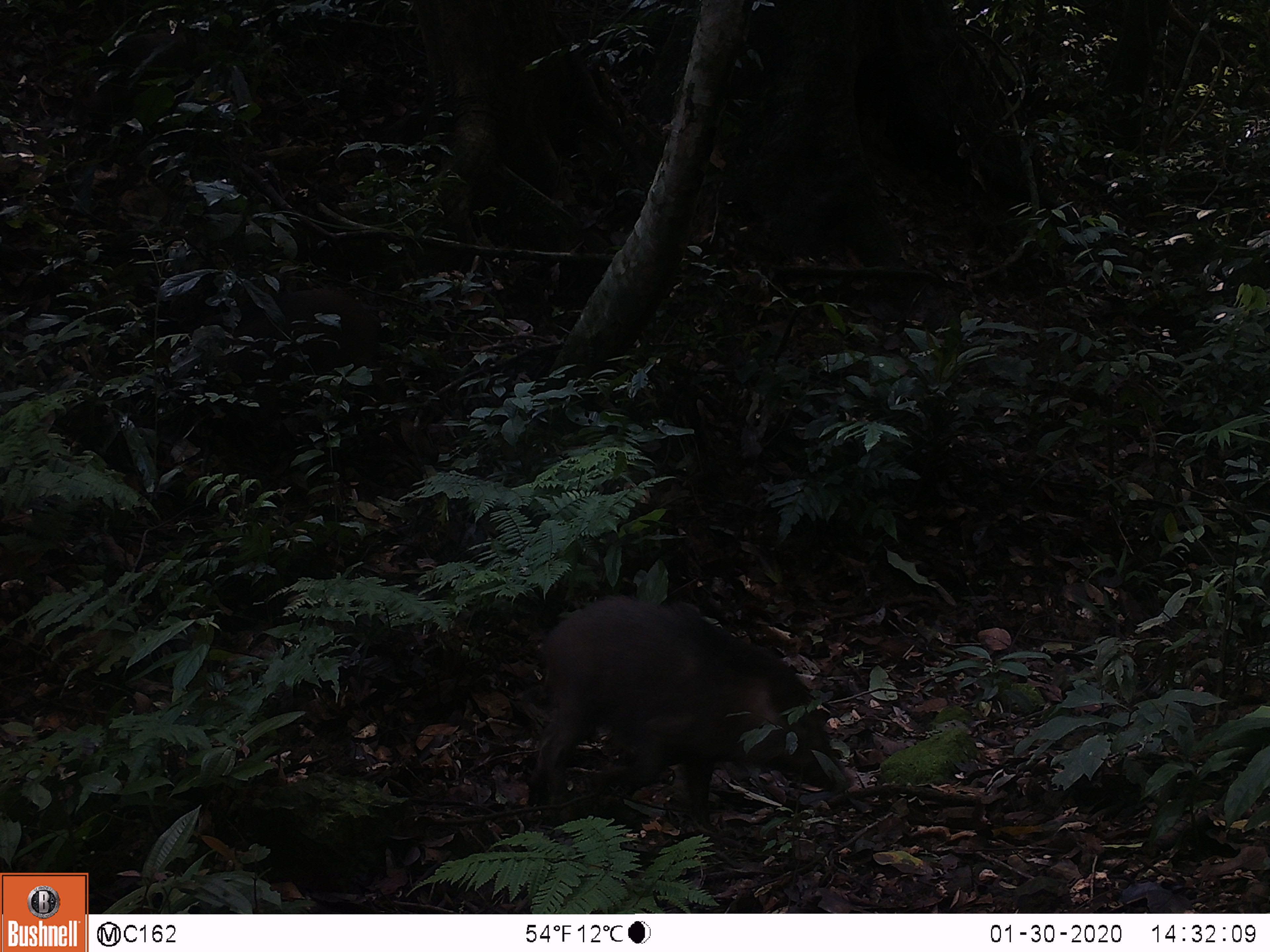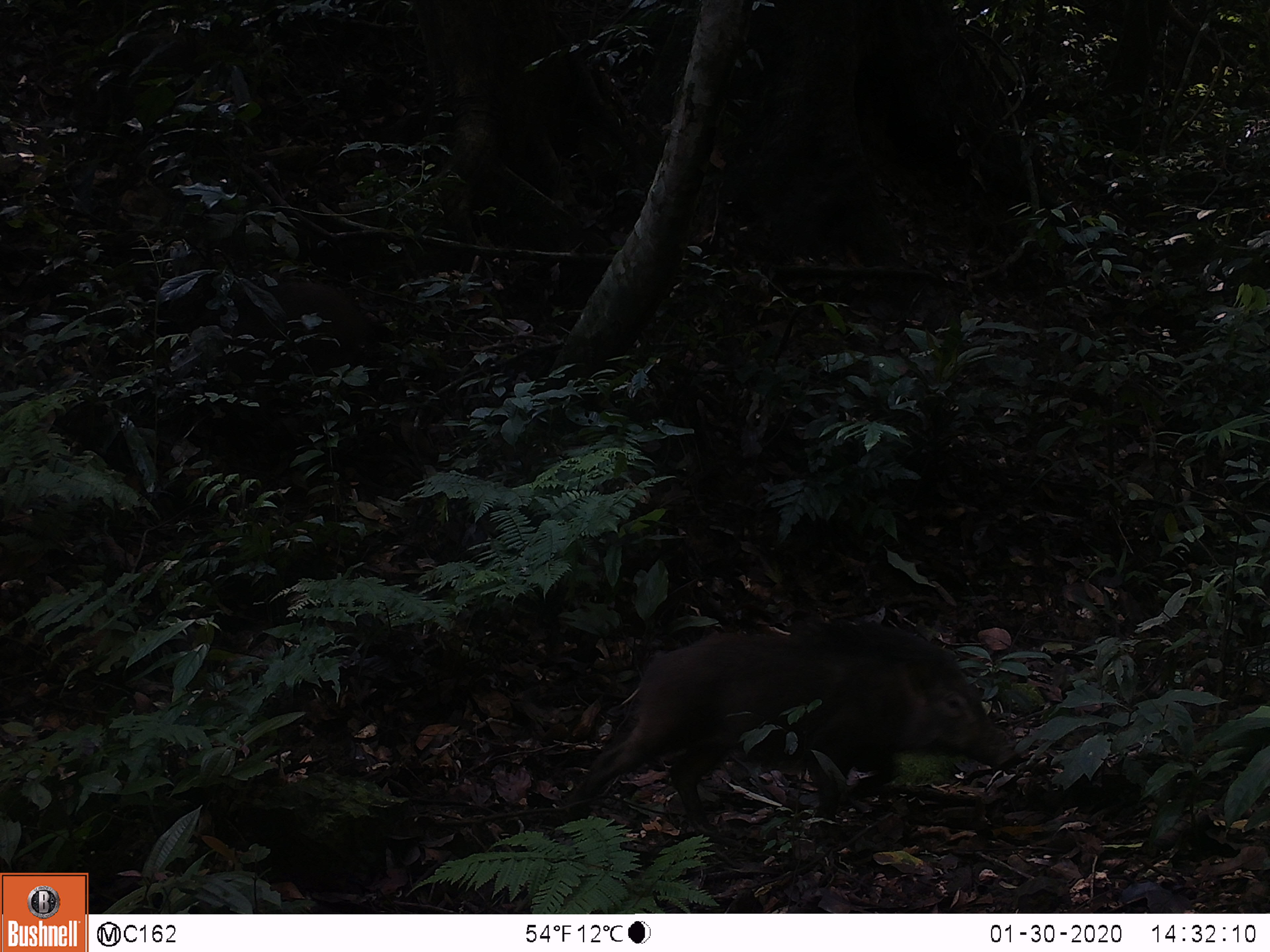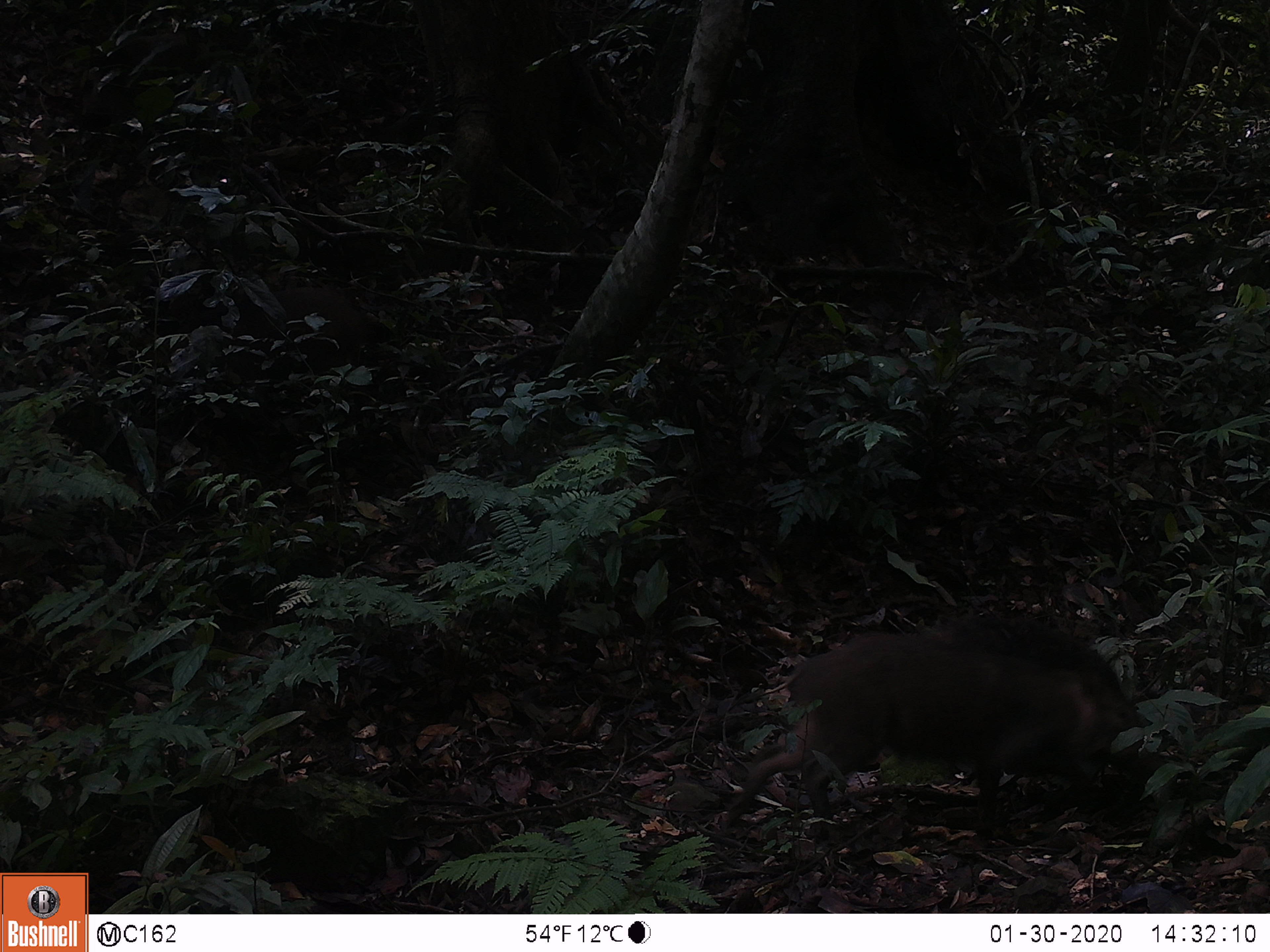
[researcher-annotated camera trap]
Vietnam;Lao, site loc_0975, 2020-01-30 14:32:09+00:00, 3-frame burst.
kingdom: Animalia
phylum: Chordata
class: Mammalia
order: Artiodactyla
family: Suidae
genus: Sus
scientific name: Sus scrofa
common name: eurasian wild pig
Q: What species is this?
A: Eurasian wild pig (Sus scrofa).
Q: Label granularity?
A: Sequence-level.